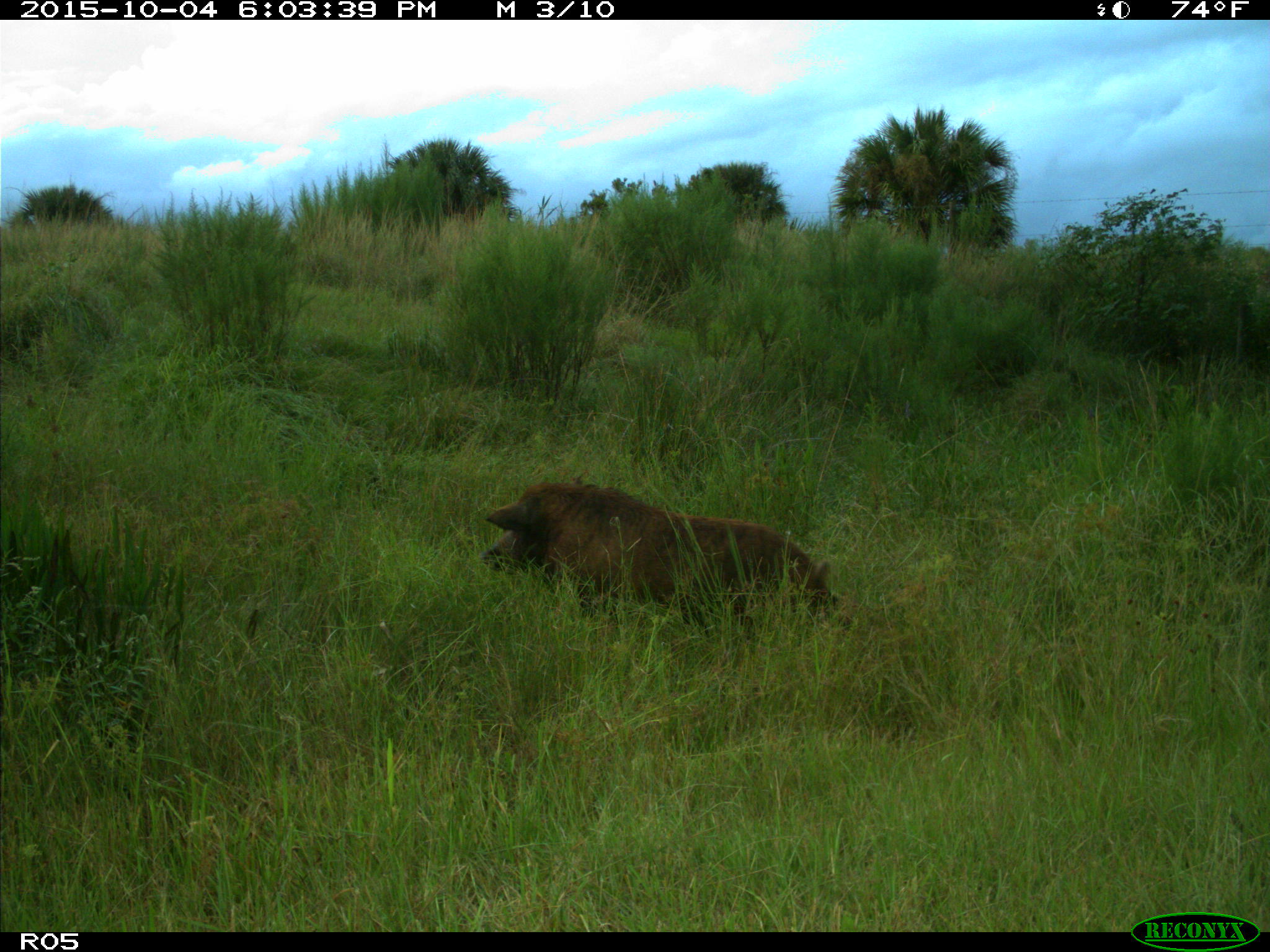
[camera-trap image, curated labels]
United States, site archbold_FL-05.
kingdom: Animalia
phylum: Chordata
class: Mammalia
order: Artiodactyla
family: Suidae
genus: Sus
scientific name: Sus scrofa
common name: wild boar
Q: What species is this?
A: Sus scrofa (wild boar).